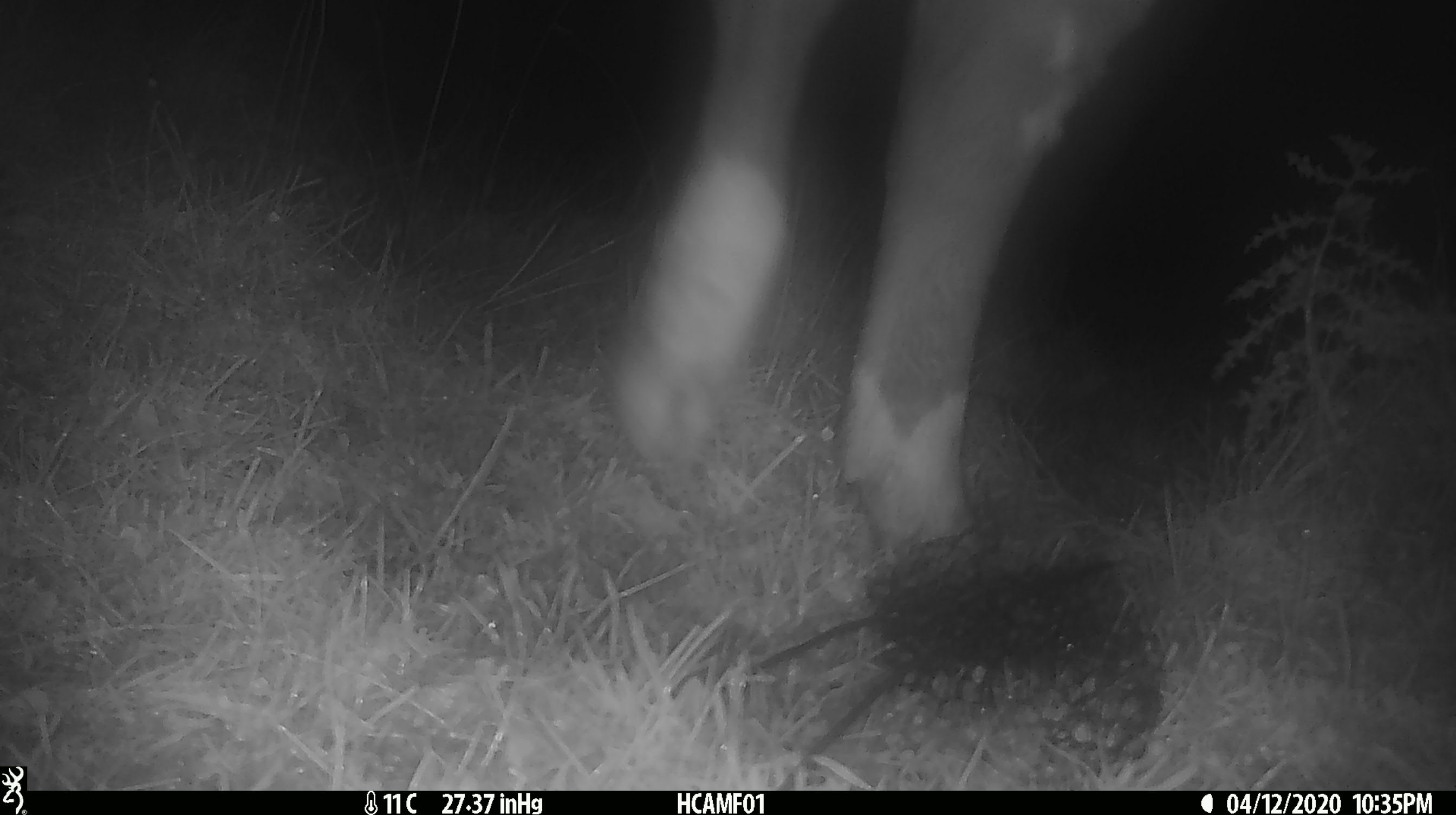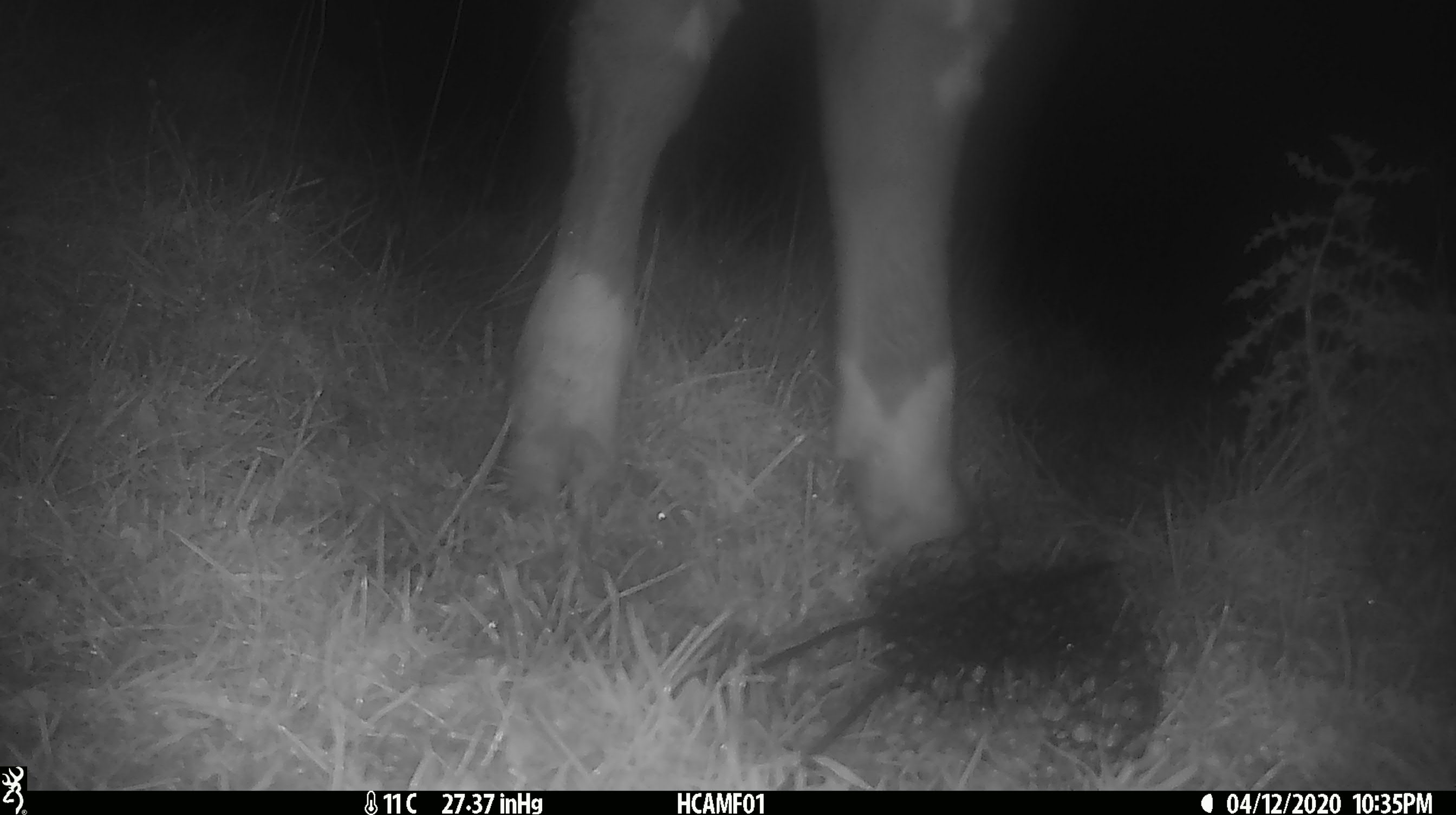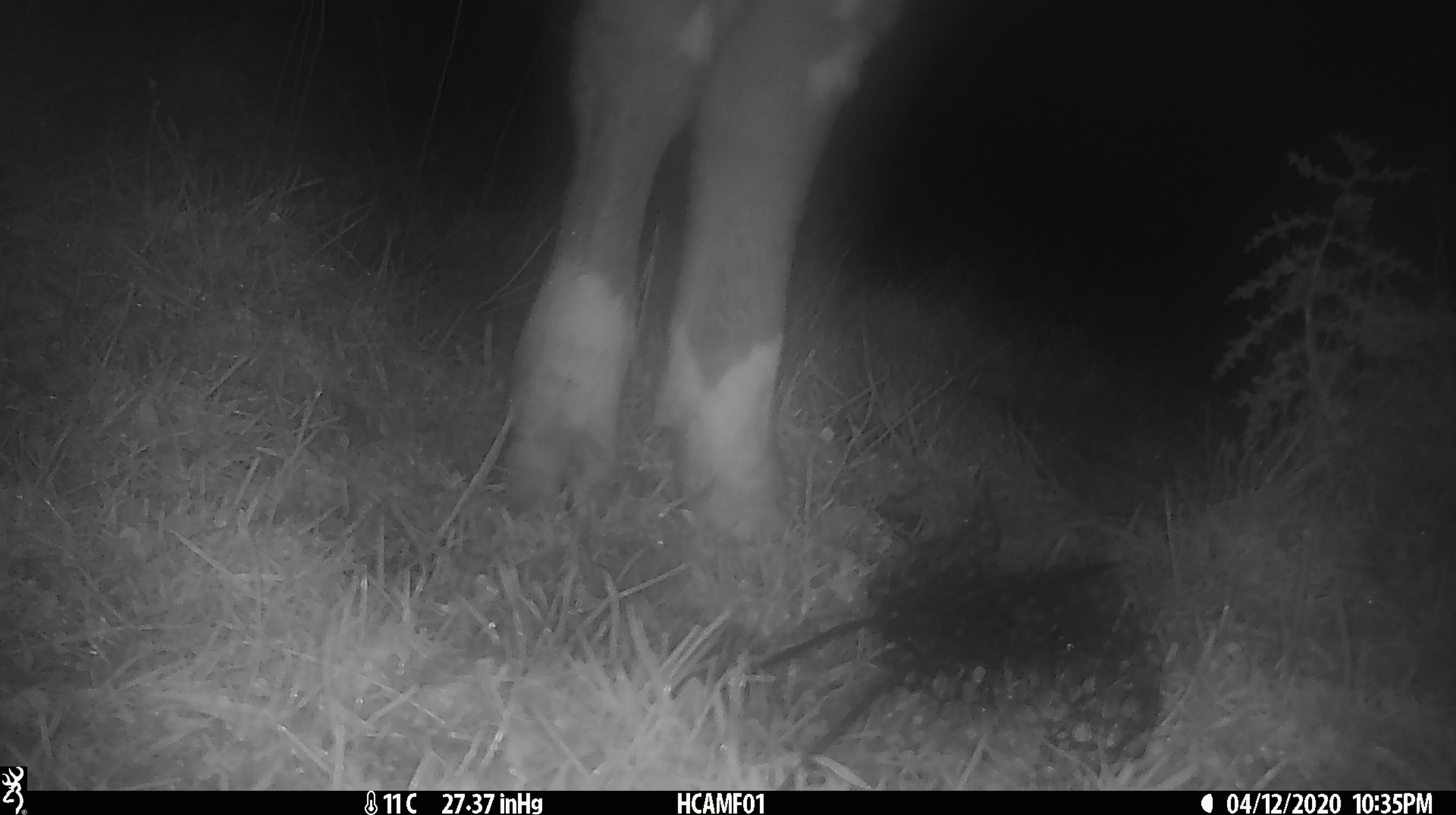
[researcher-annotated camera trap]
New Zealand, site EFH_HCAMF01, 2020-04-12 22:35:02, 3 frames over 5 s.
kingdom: Animalia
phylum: Chordata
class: Mammalia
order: Artiodactyla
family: Bovidae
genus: Bos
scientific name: Bos taurus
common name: domestic cow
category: cow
Cow (domestic cow) (Bos taurus).